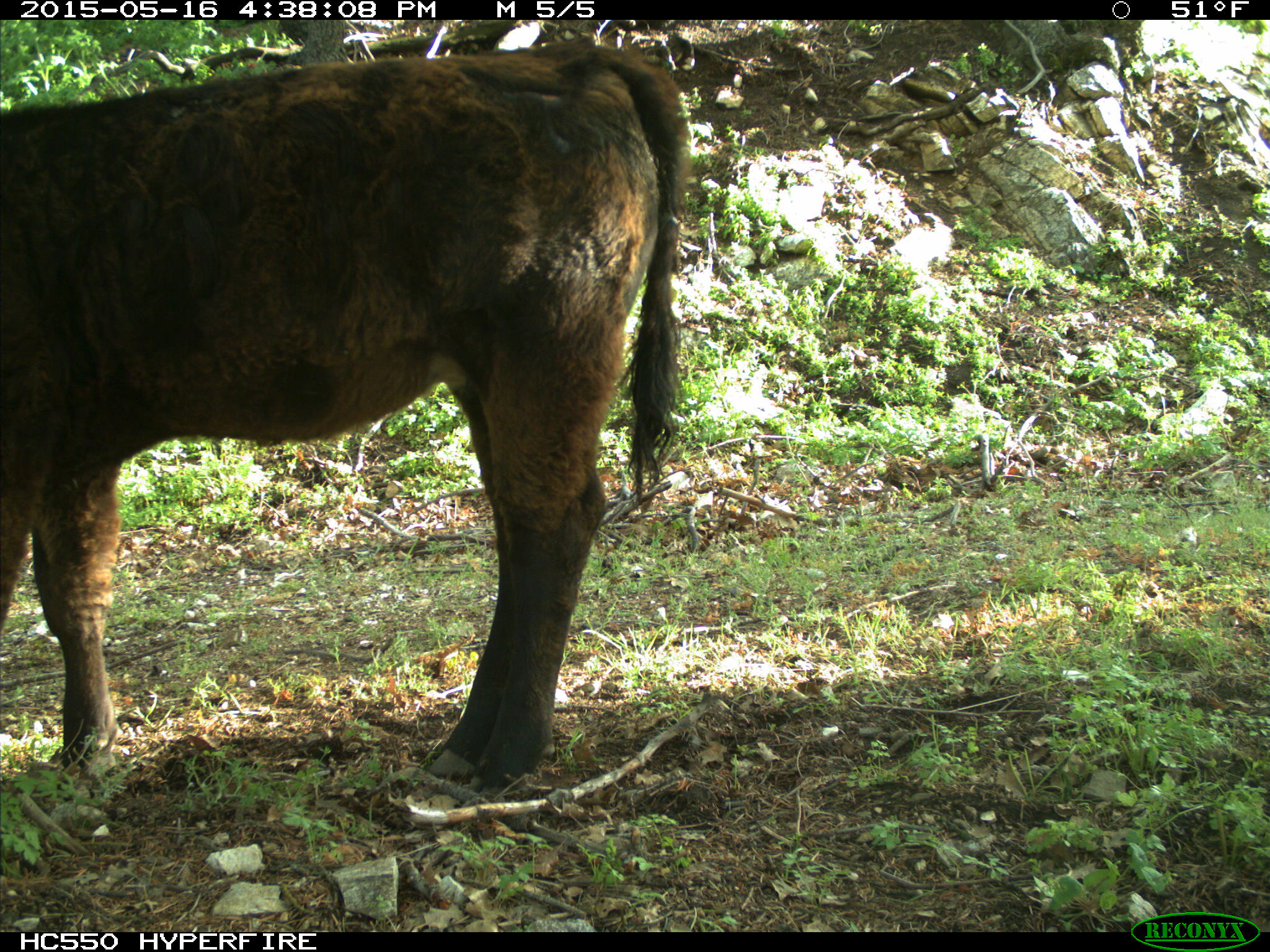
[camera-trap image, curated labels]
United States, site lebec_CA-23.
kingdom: Animalia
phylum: Chordata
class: Mammalia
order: Artiodactyla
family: Bovidae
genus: Bos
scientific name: Bos taurus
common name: domestic cow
Bos taurus (domestic cow).